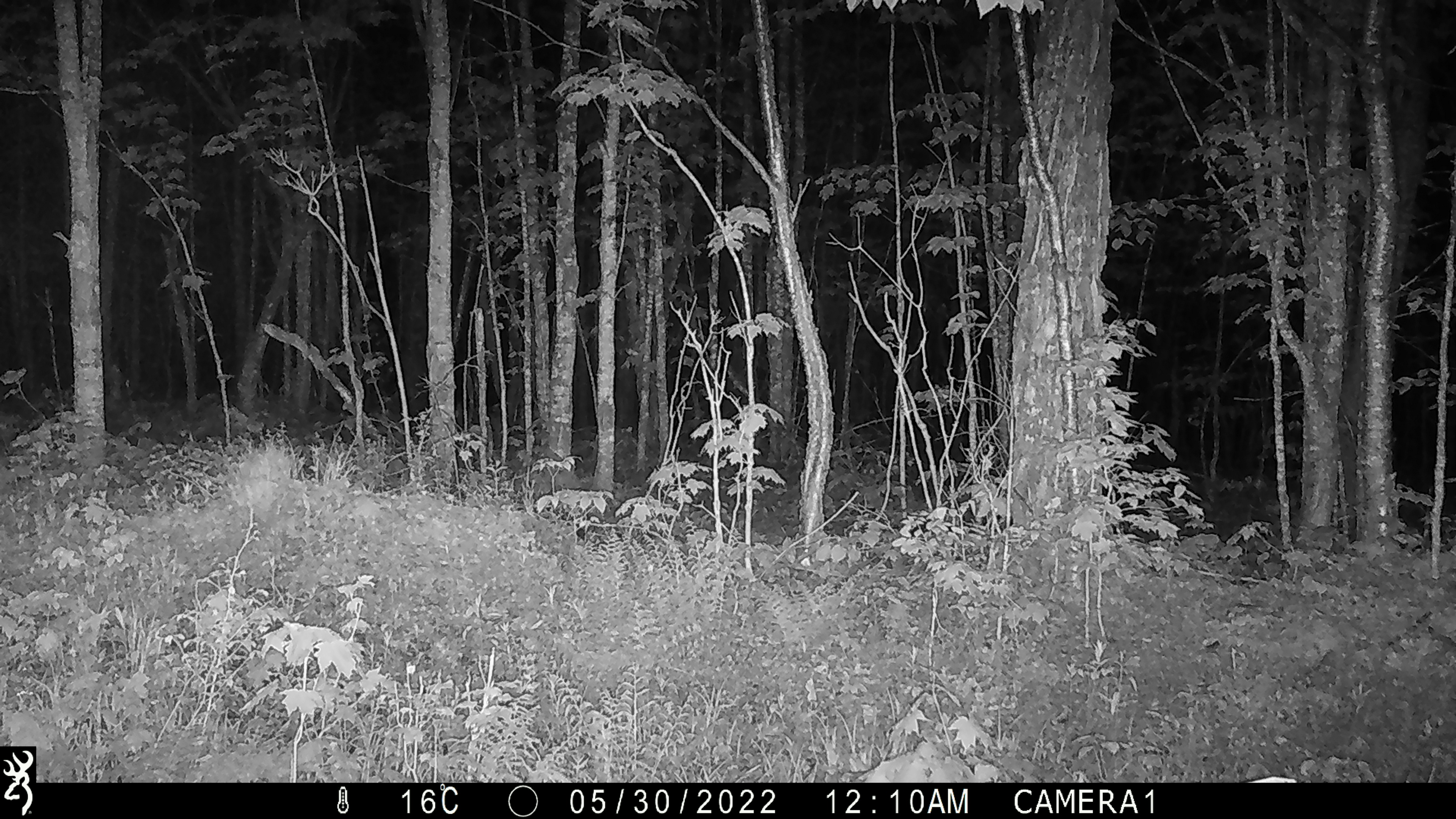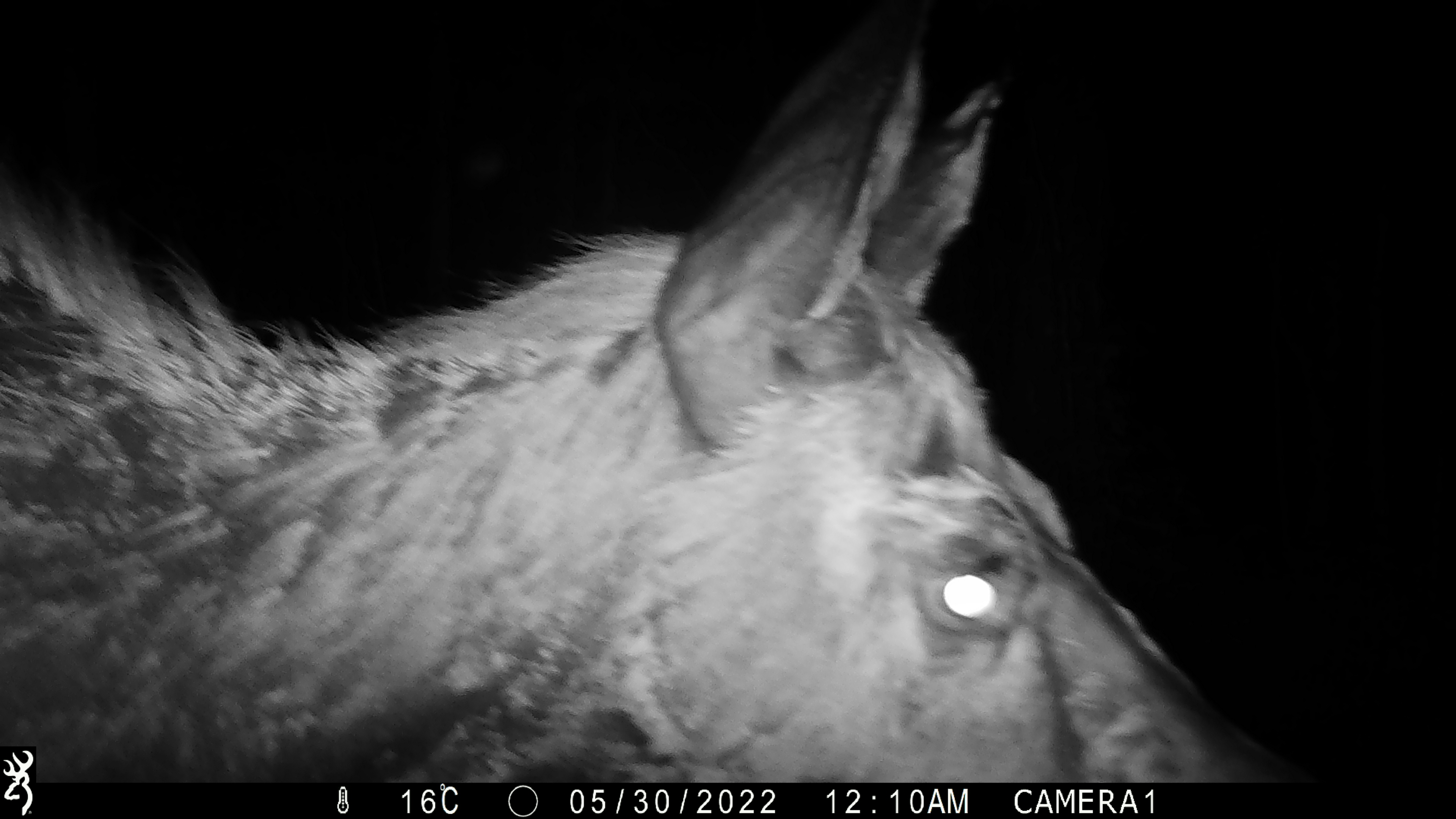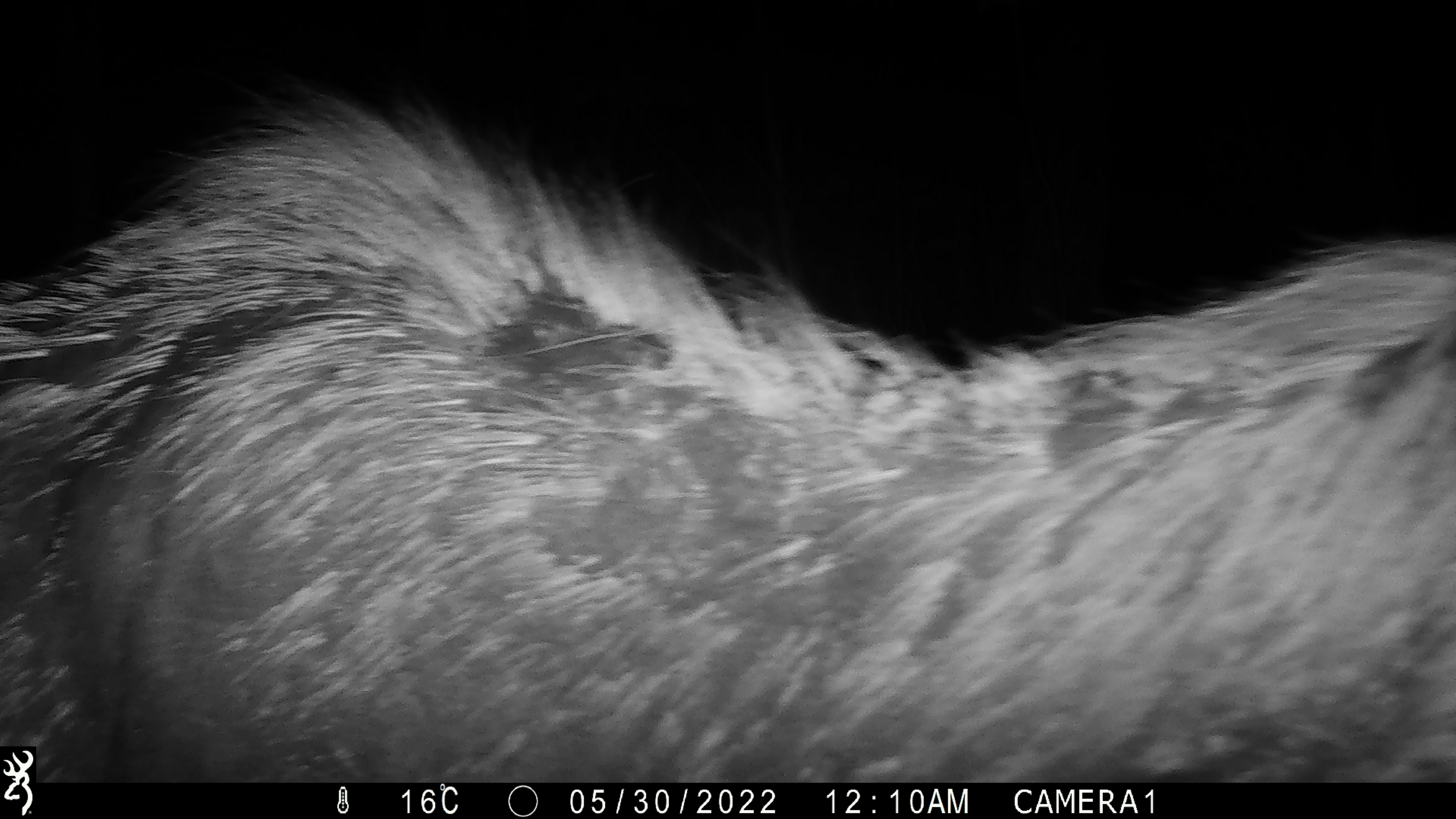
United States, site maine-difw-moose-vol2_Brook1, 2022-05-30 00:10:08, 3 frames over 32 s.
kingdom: Animalia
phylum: Chordata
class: Mammalia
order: Artiodactyla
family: Cervidae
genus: Alces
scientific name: Alces alces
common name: moose